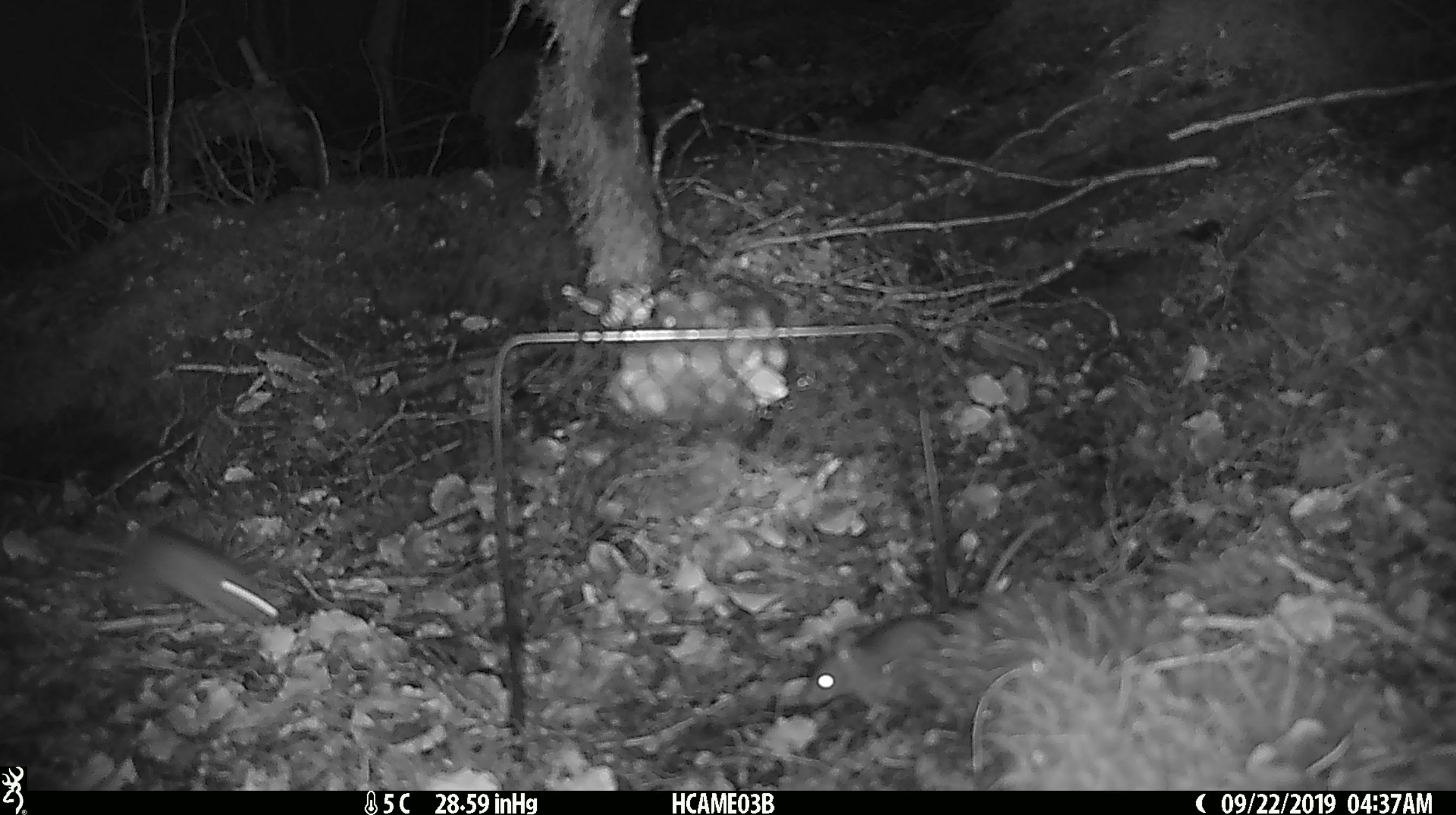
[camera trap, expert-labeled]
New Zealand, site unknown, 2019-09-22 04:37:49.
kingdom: Animalia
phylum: Chordata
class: Mammalia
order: Rodentia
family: Muridae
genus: Mus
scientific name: Mus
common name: mouse